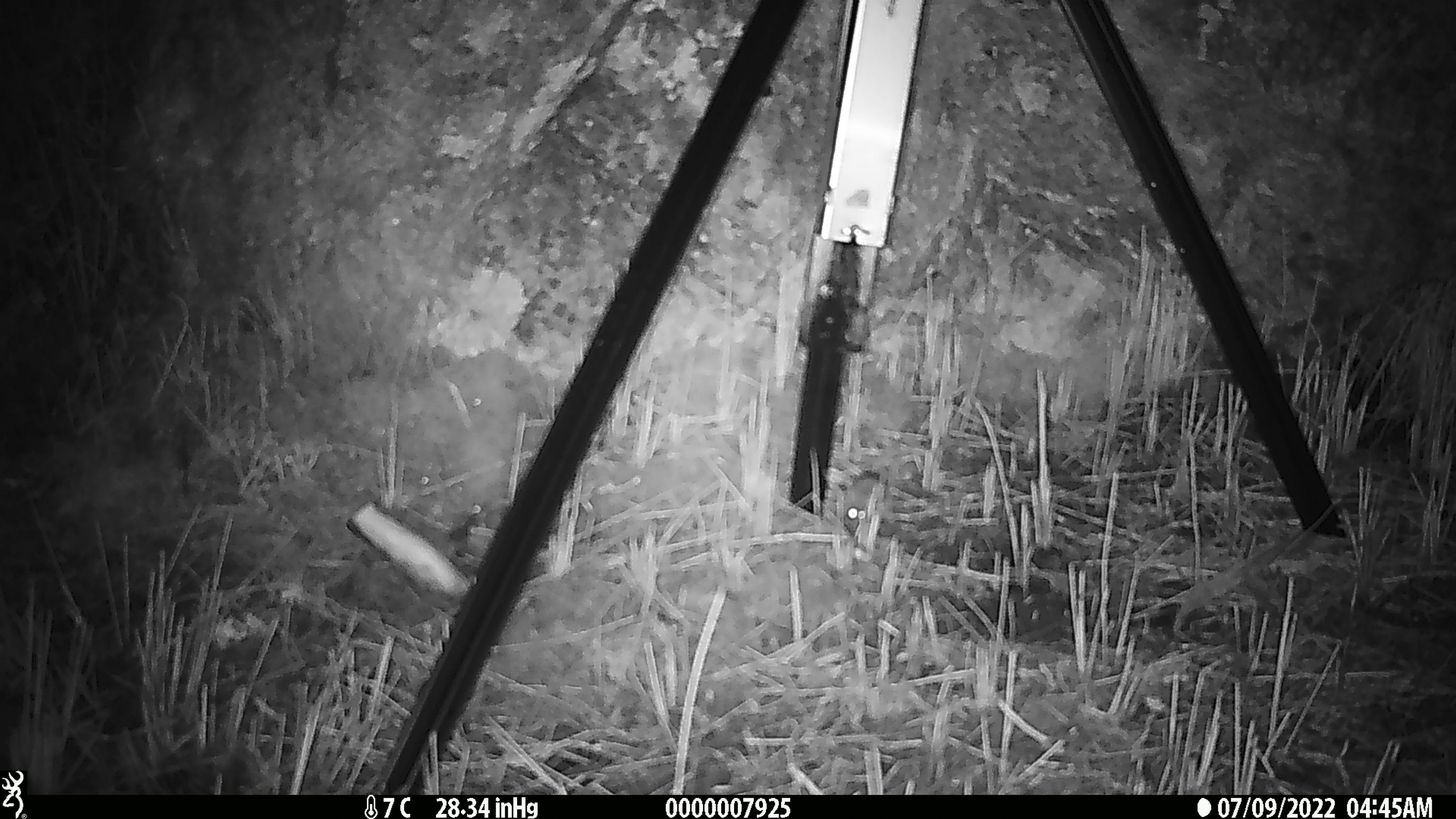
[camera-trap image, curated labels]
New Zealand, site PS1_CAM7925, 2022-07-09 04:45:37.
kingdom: Animalia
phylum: Chordata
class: Mammalia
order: Rodentia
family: Muridae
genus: Mus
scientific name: Mus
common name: mouse